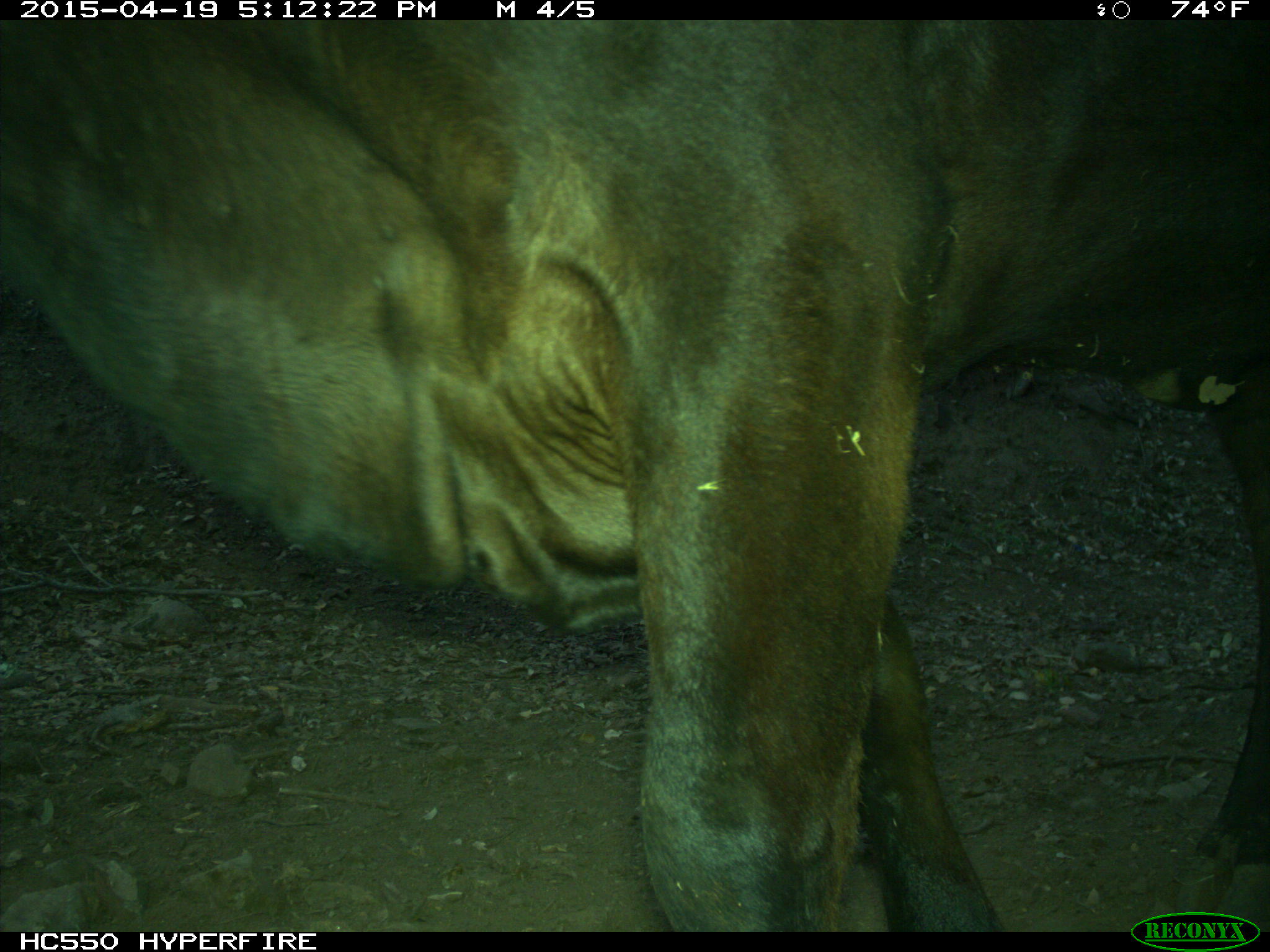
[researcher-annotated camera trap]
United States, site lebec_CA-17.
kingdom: Animalia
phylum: Chordata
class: Mammalia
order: Artiodactyla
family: Bovidae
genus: Bos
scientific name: Bos taurus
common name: domestic cow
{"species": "Bos taurus (domestic cow)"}